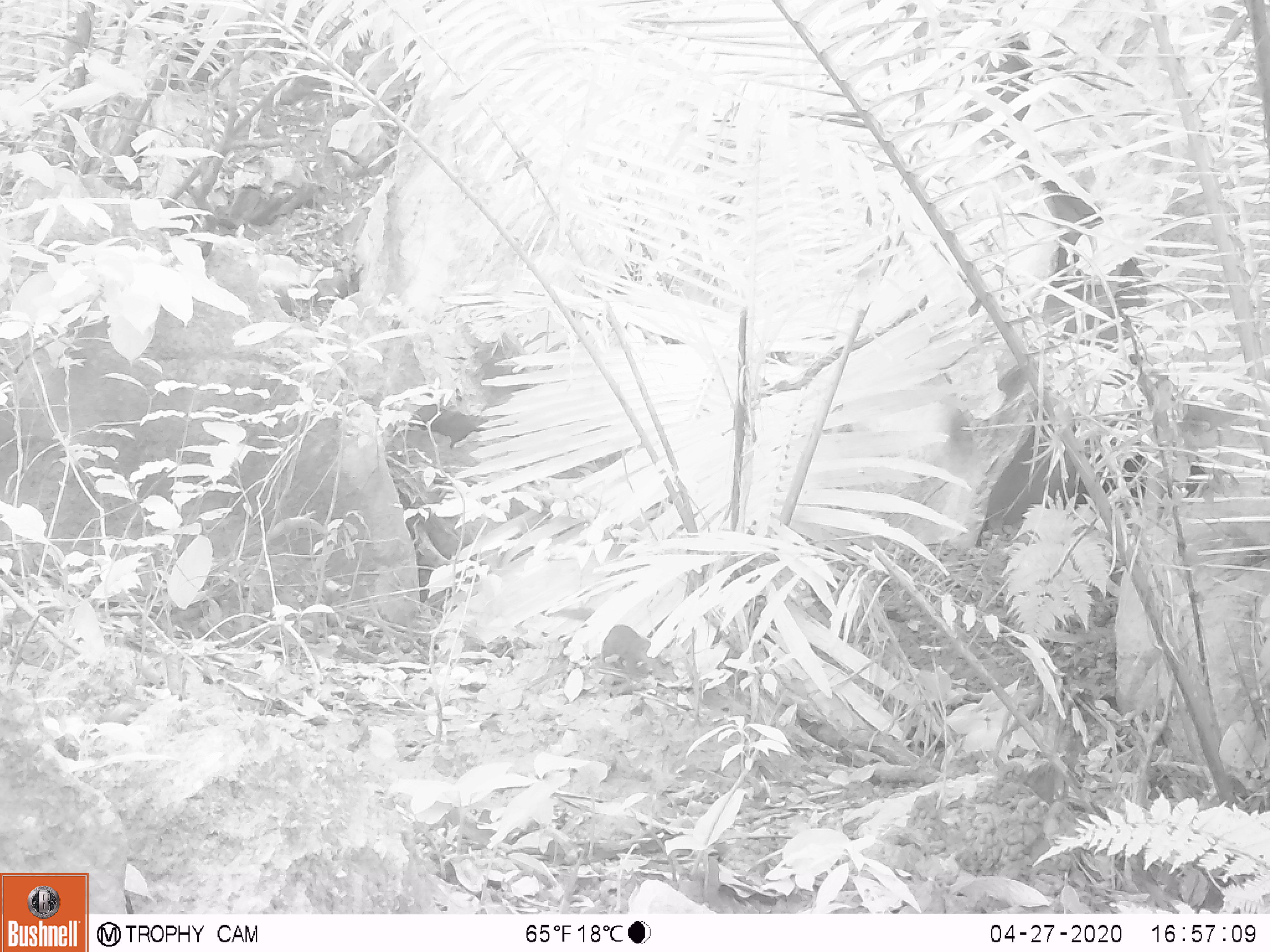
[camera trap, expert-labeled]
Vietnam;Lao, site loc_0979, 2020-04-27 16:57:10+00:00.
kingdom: Animalia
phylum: Chordata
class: Mammalia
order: Rodentia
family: Sciuridae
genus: Dremomys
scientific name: Dremomys rufigenis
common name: red-cheeked squirrel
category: red cheeked squirrel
Red cheeked squirrel (red-cheeked squirrel) (Dremomys rufigenis). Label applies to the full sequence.